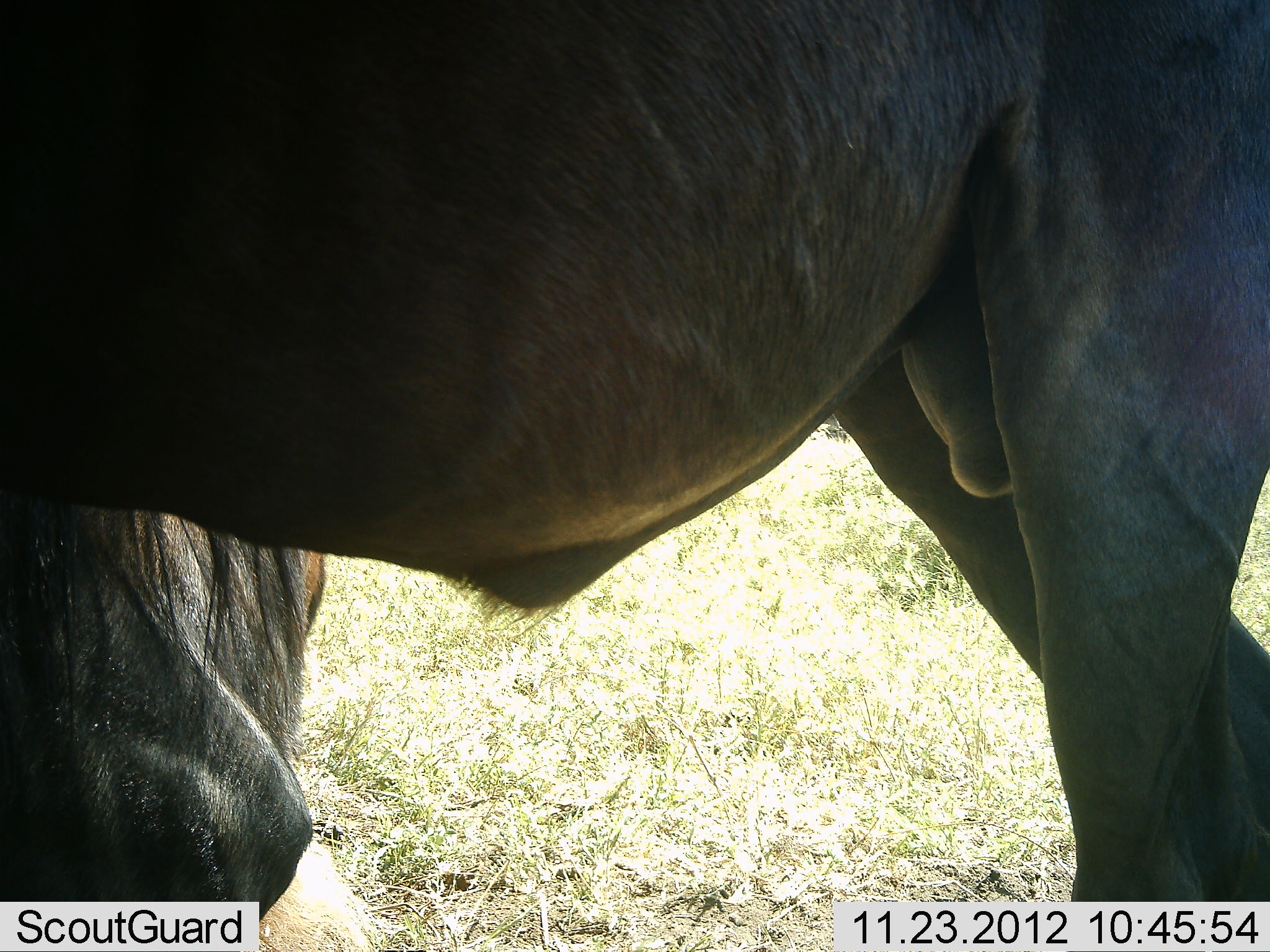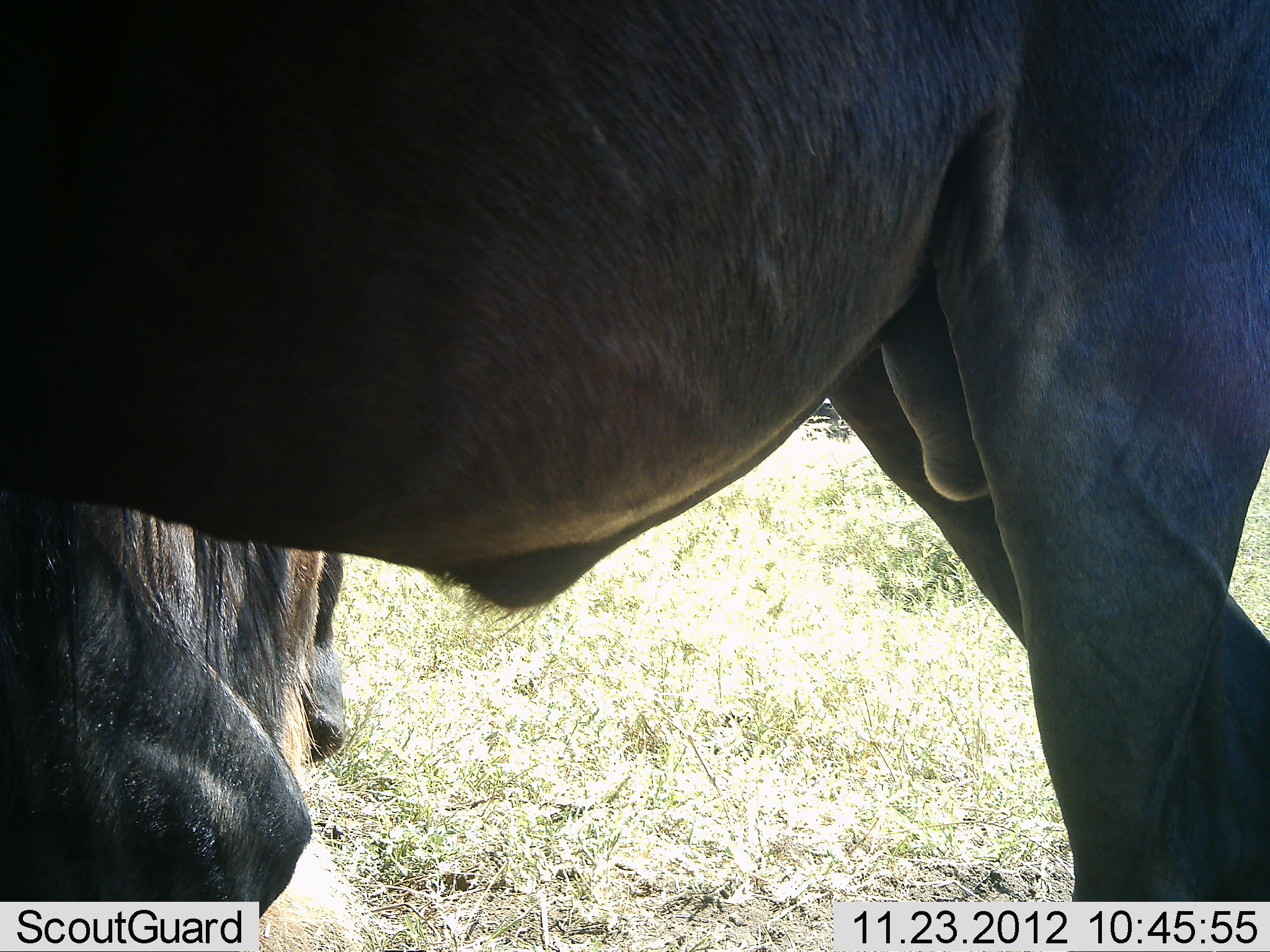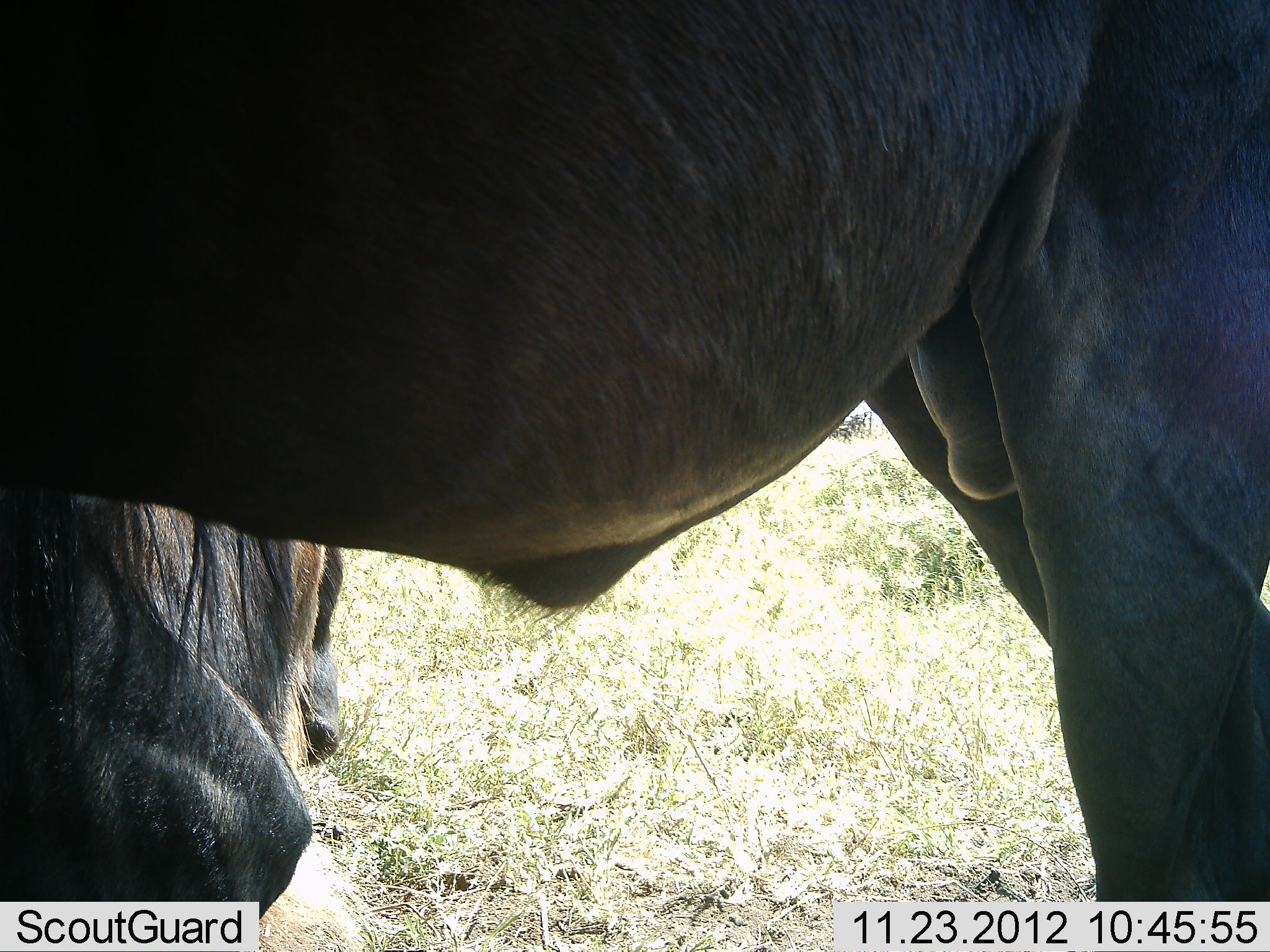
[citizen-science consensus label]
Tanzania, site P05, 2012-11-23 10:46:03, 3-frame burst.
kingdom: Animalia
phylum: Chordata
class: Mammalia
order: Artiodactyla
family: Bovidae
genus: Connochaetes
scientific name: Connochaetes taurinus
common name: blue wildebeest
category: wildebeest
Wildebeest (blue wildebeest) (Connochaetes taurinus), count 2. Behavior (volunteer vote fractions): standing 80%, resting 80%, moving 10%, interacting 0%. Young present (vote fraction): 10%. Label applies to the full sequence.